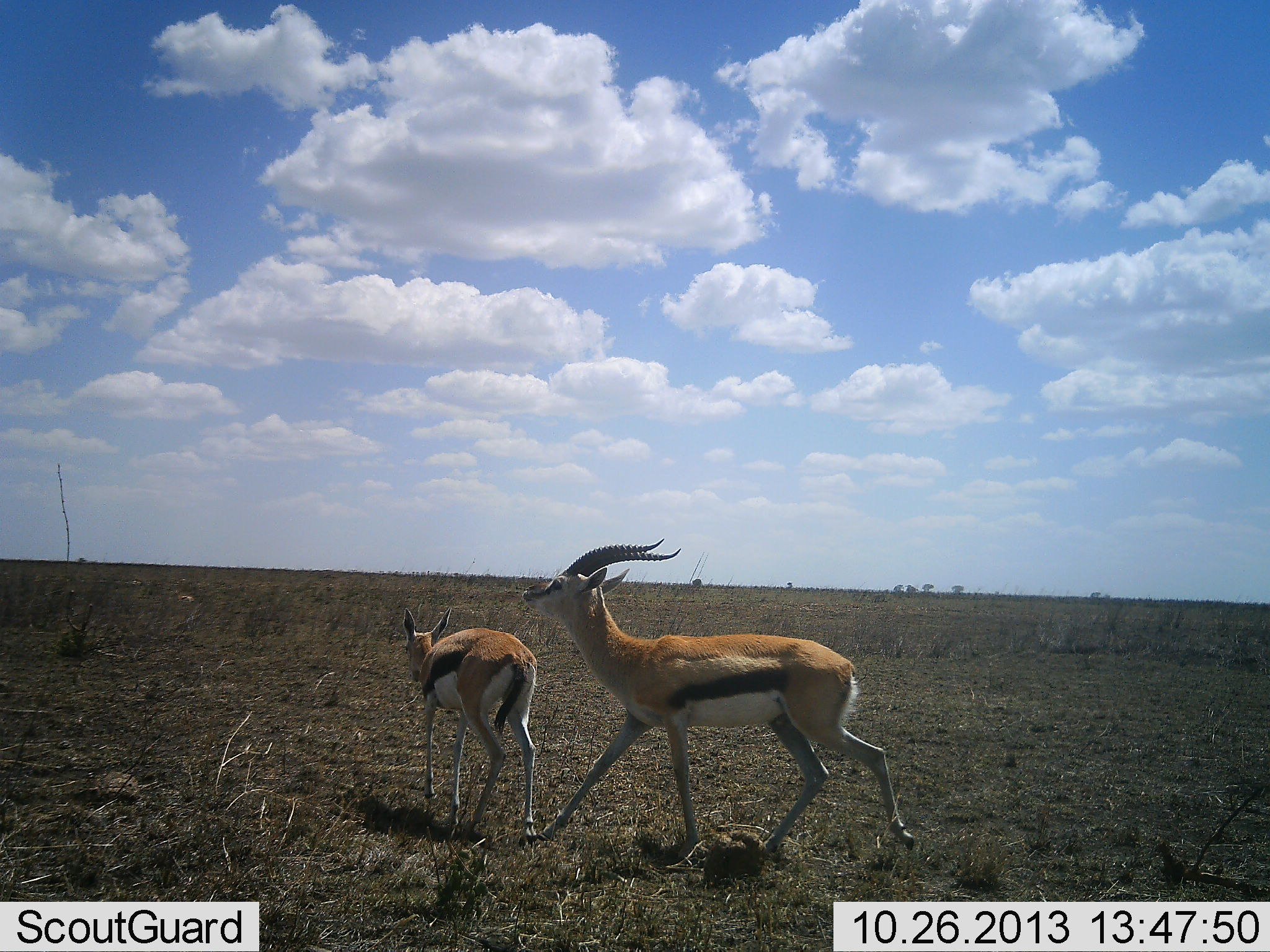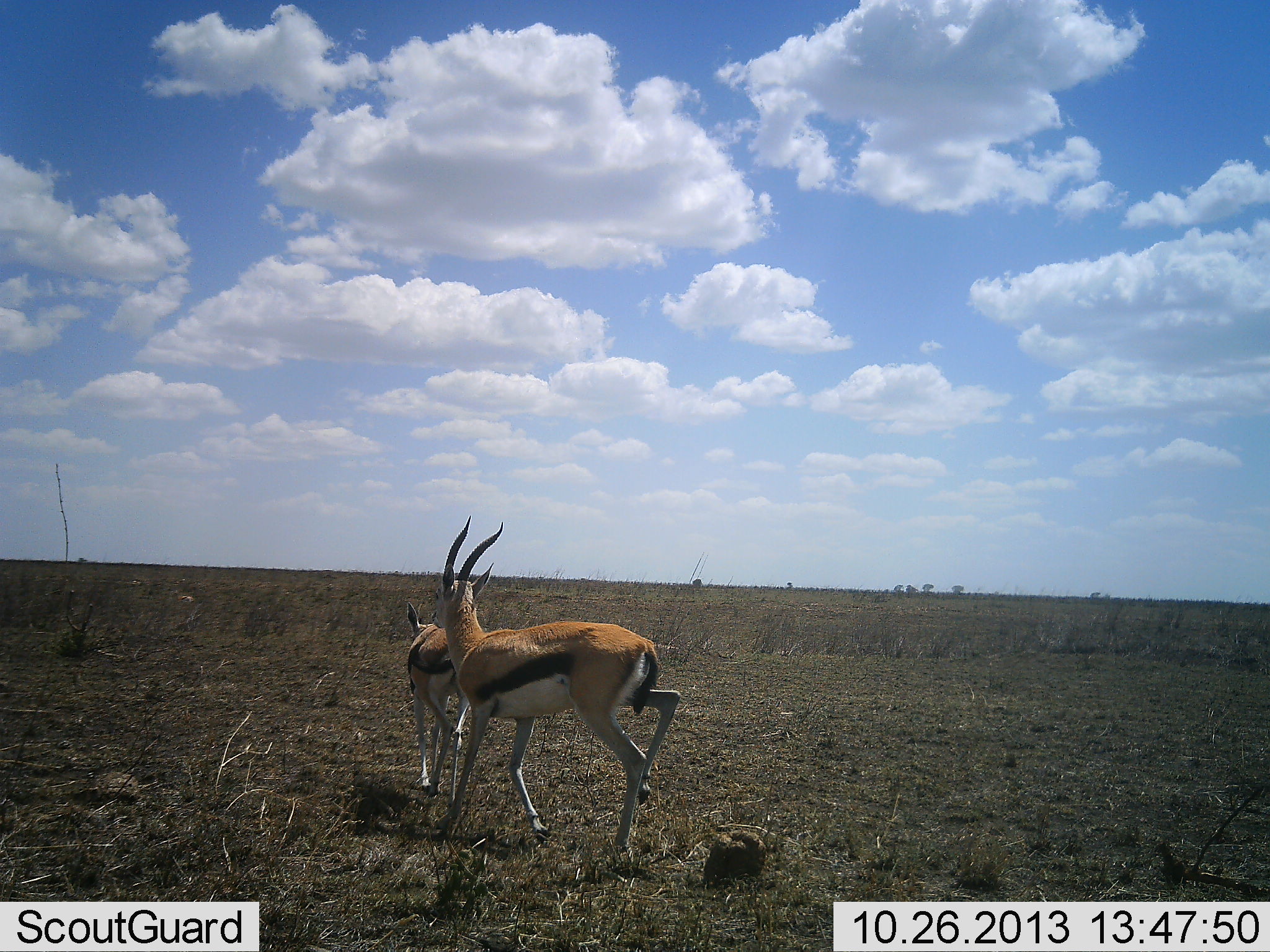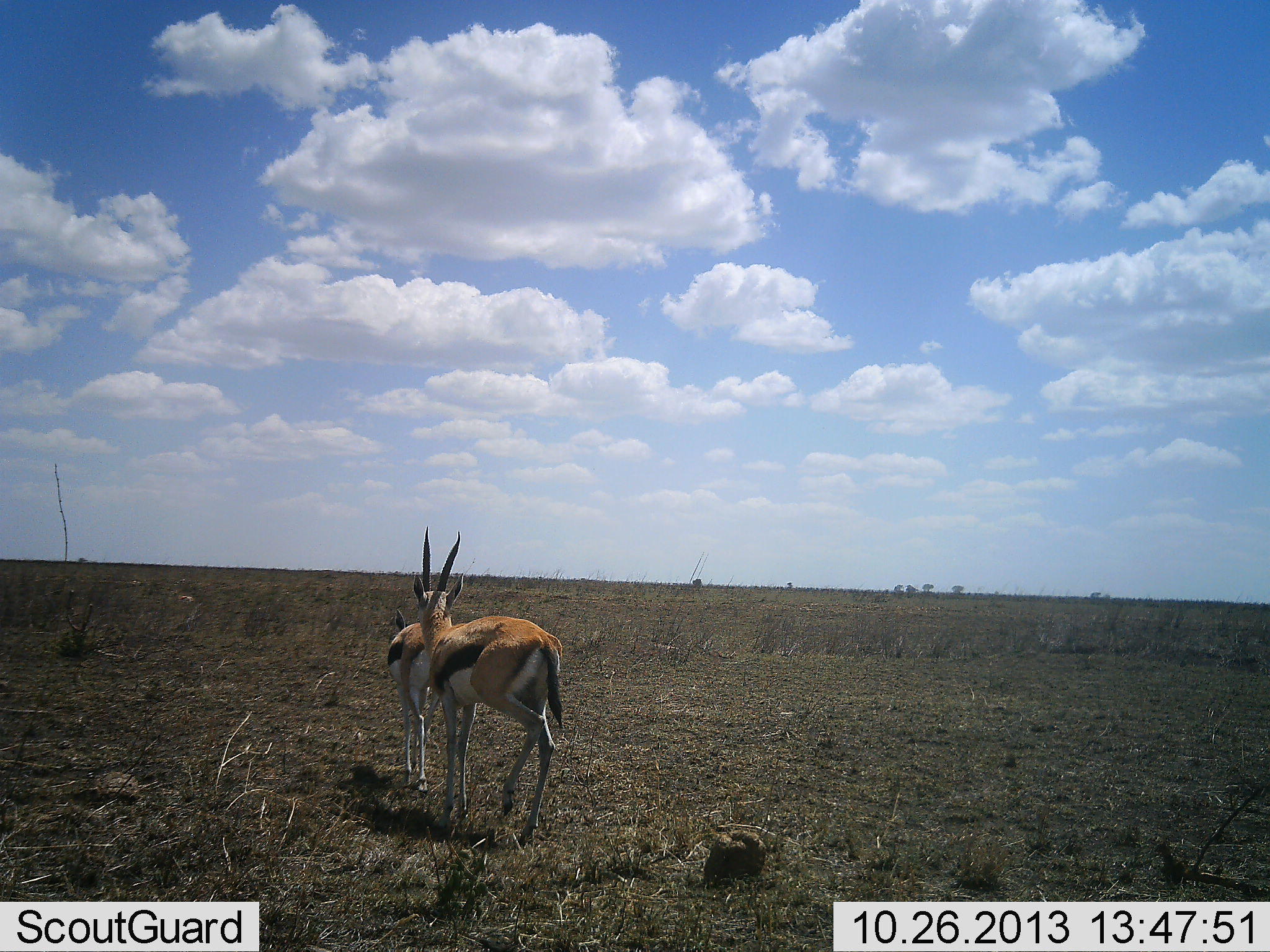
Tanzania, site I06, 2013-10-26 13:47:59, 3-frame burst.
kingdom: Animalia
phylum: Chordata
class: Mammalia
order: Artiodactyla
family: Bovidae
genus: Eudorcas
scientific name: Eudorcas thomsonii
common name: thomson's gazelle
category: gazellethomsons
Gazellethomsons (thomson's gazelle) (Eudorcas thomsonii), count 2. Behavior (volunteer vote fractions): standing 3%, resting 0%, moving 87%, interacting 32%. Young present (vote fraction): 16%. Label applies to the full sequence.